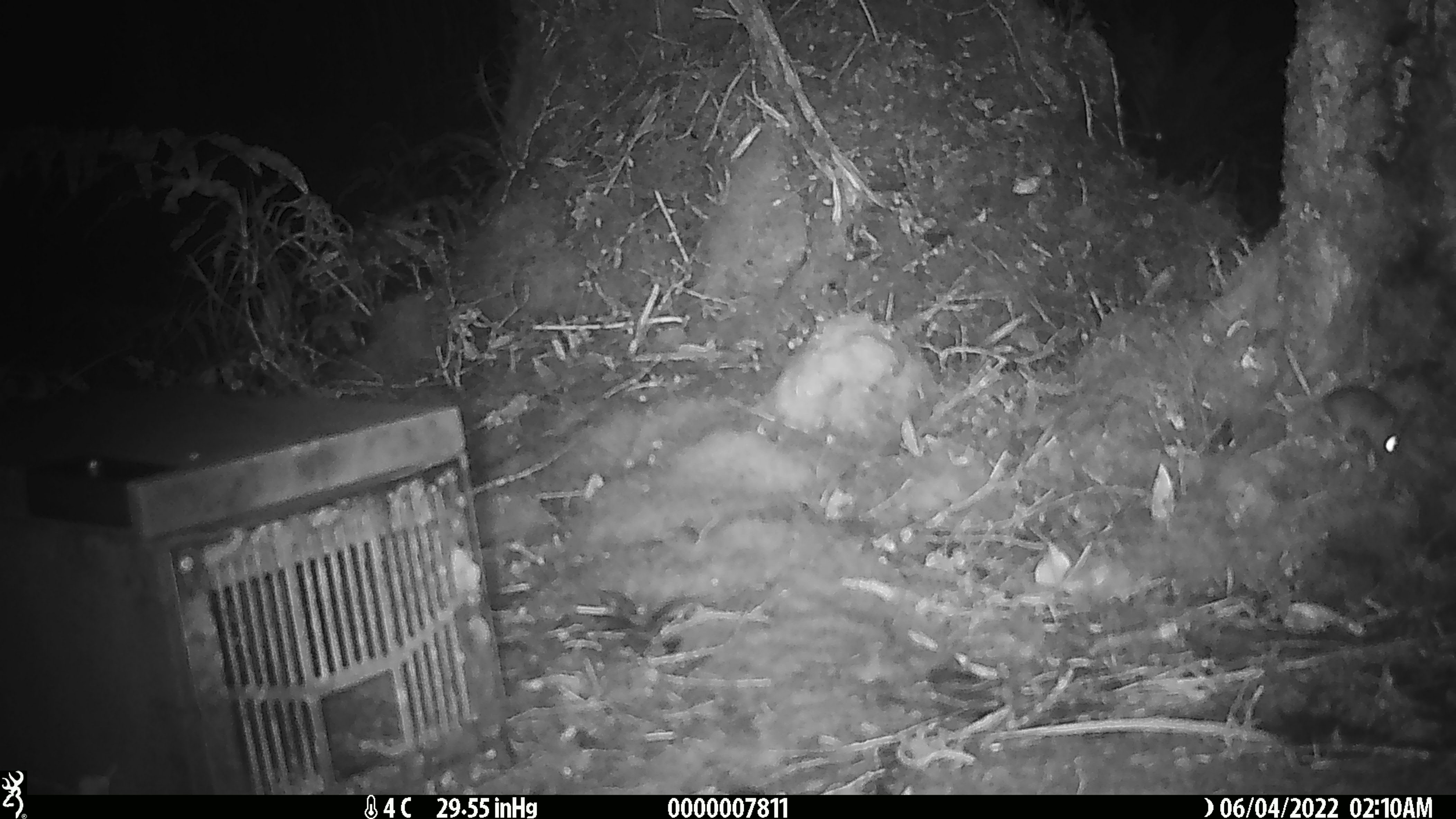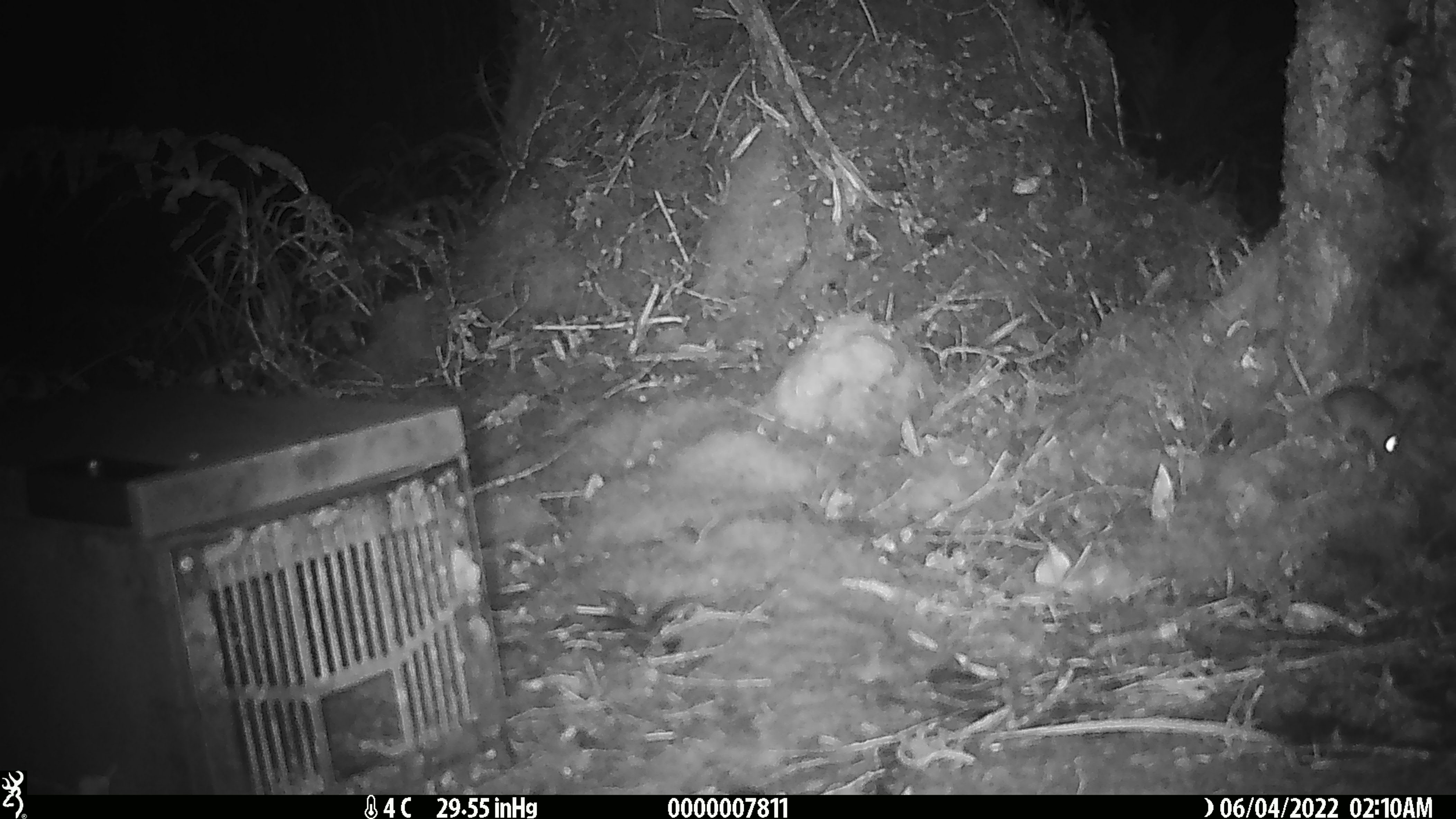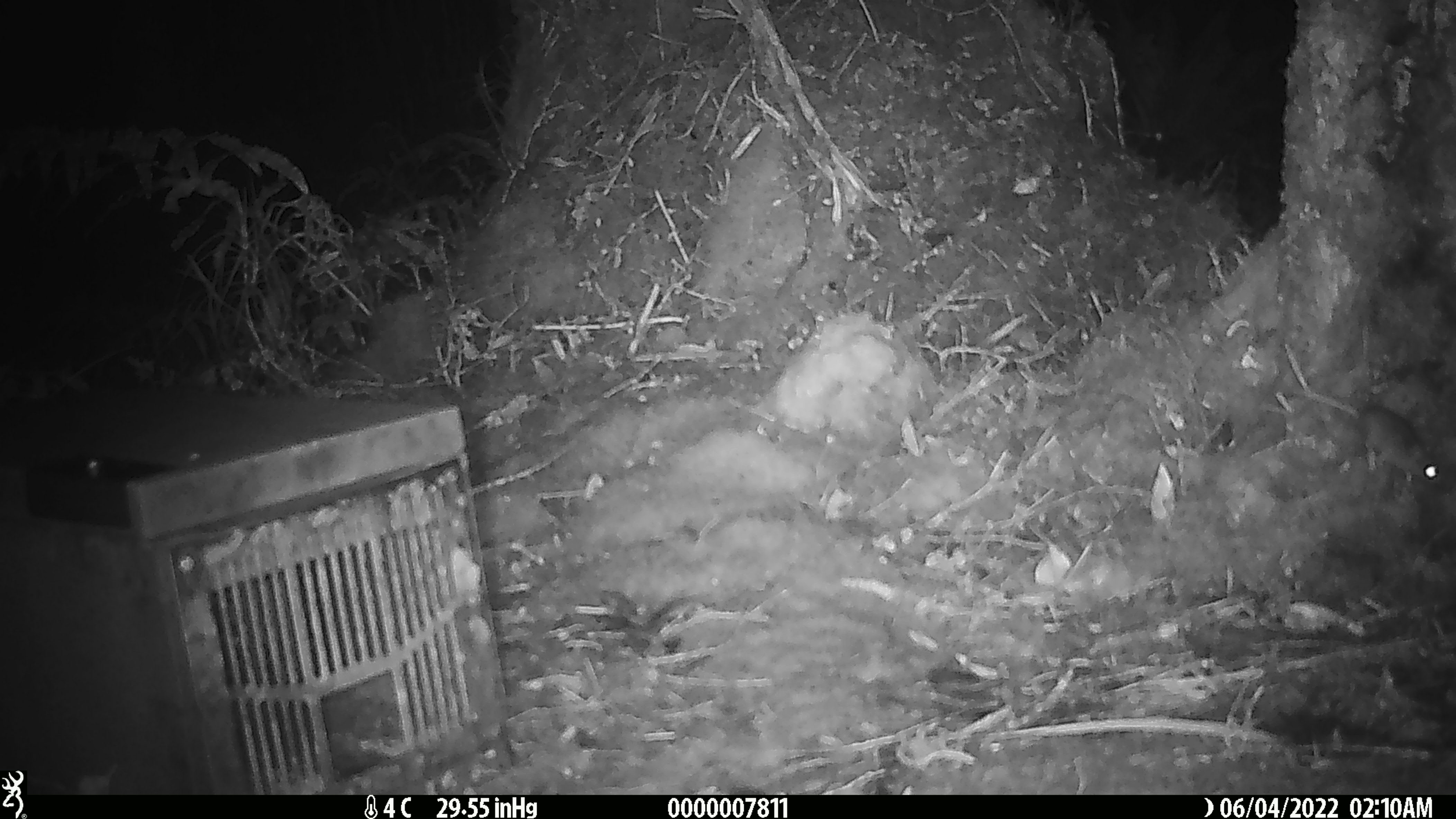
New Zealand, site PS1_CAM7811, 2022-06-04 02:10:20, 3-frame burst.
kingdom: Animalia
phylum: Chordata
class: Mammalia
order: Rodentia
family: Muridae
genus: Mus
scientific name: Mus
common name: mouse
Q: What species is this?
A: Mouse (Mus).